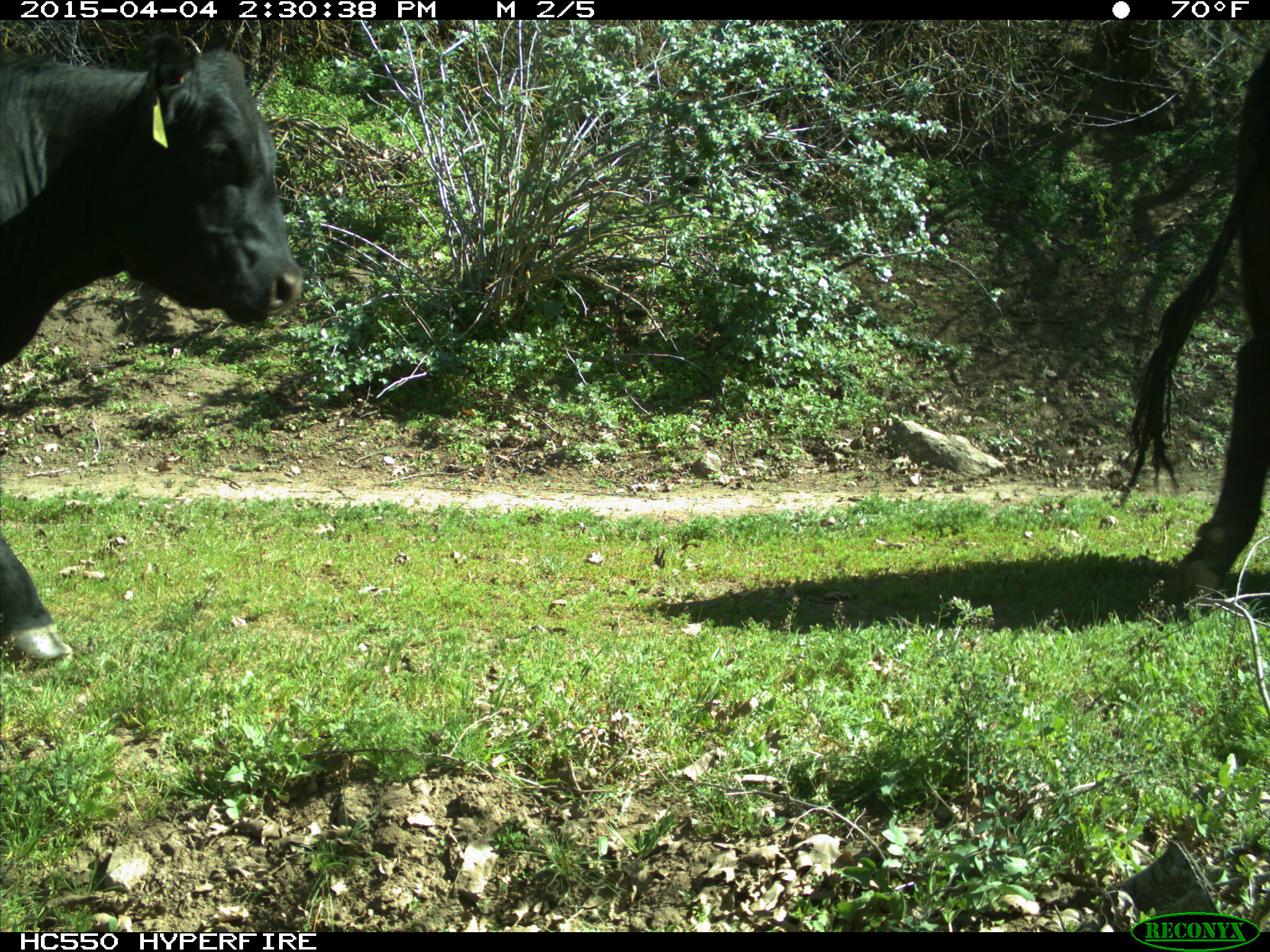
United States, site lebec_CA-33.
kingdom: Animalia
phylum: Chordata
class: Mammalia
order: Artiodactyla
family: Bovidae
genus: Bos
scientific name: Bos taurus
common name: domestic cow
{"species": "Bos taurus (domestic cow)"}